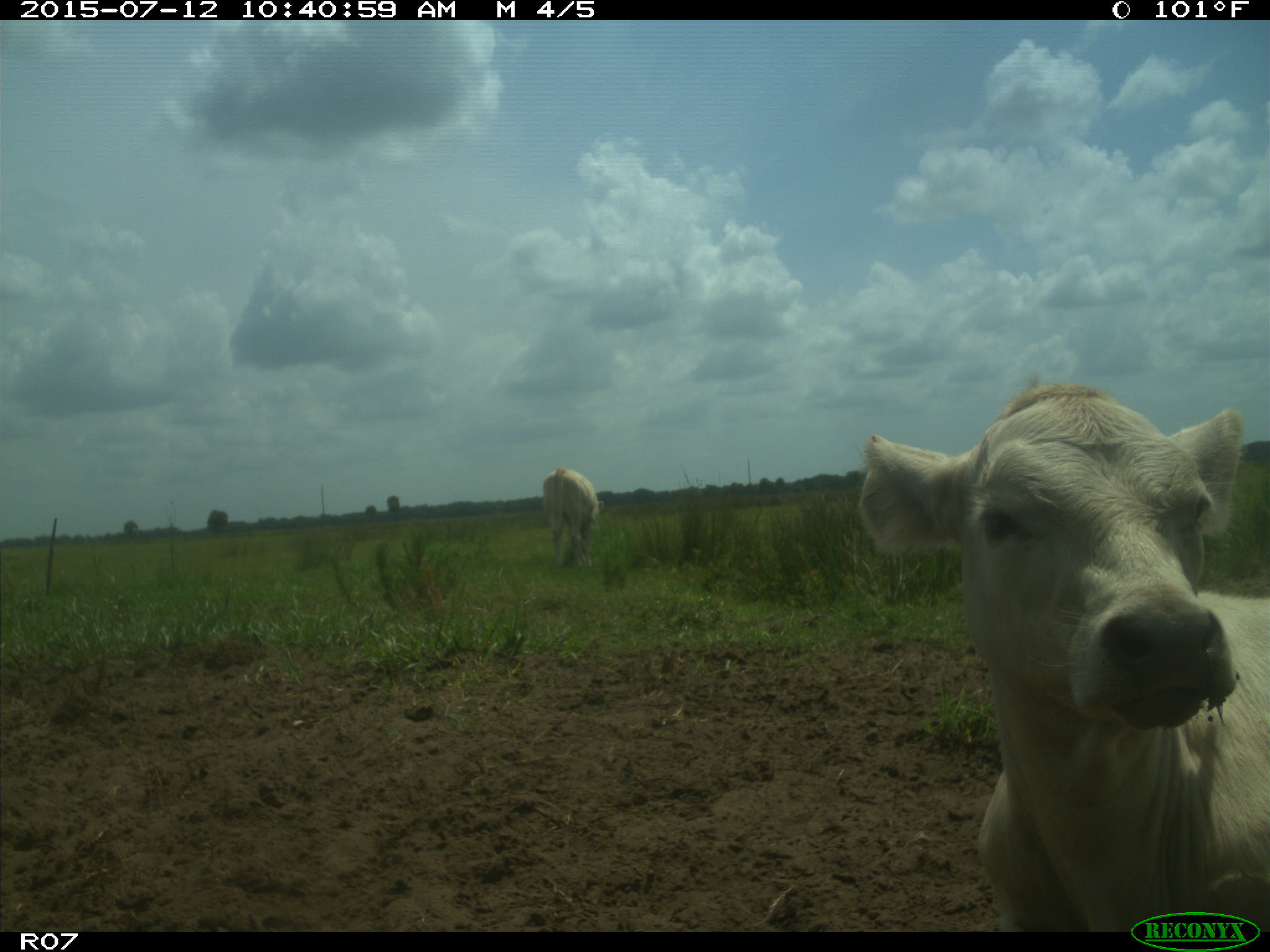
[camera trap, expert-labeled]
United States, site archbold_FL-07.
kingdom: Animalia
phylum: Chordata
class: Mammalia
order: Artiodactyla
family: Bovidae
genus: Bos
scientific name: Bos taurus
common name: domestic cow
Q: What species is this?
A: Bos taurus (domestic cow).